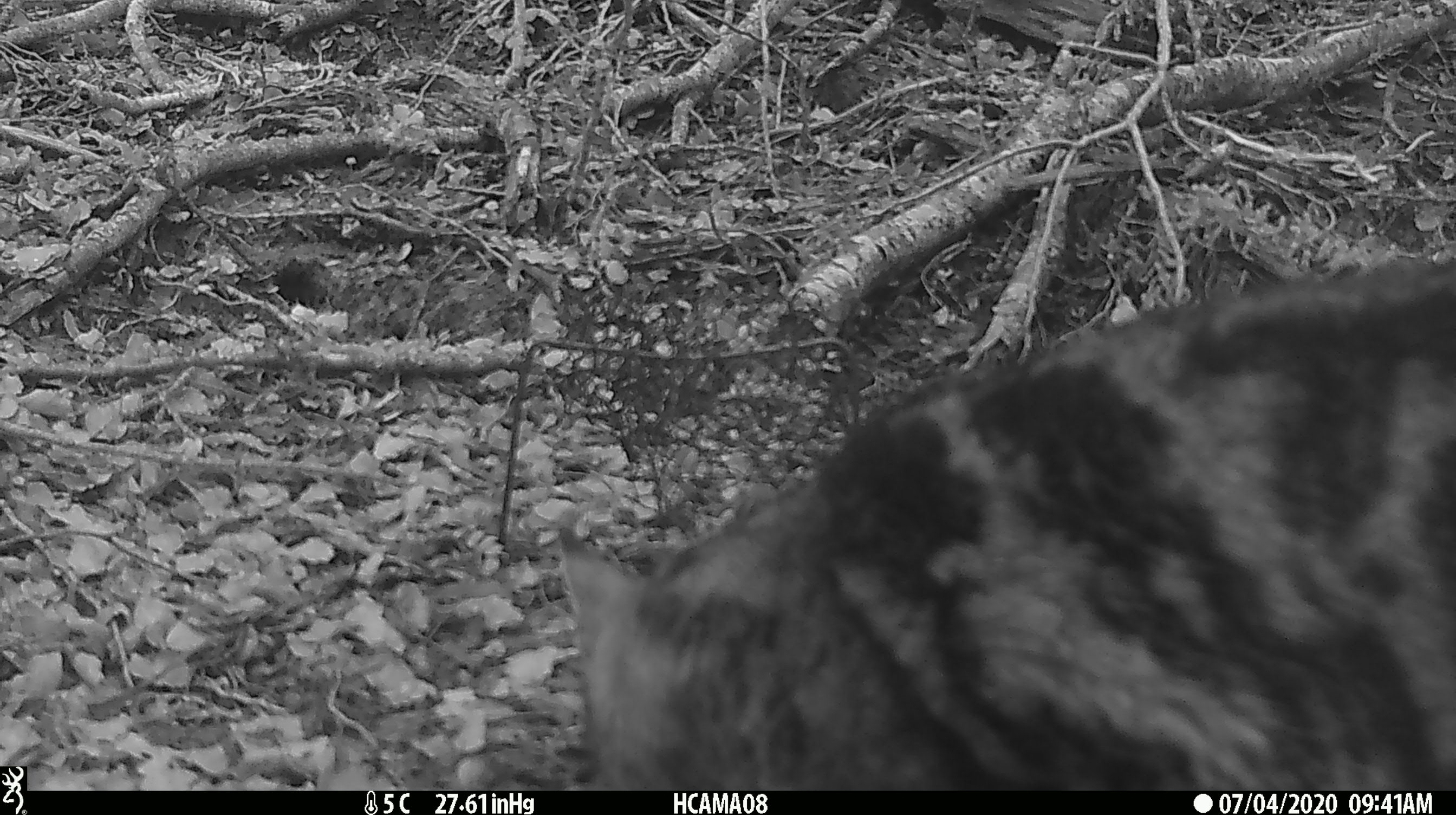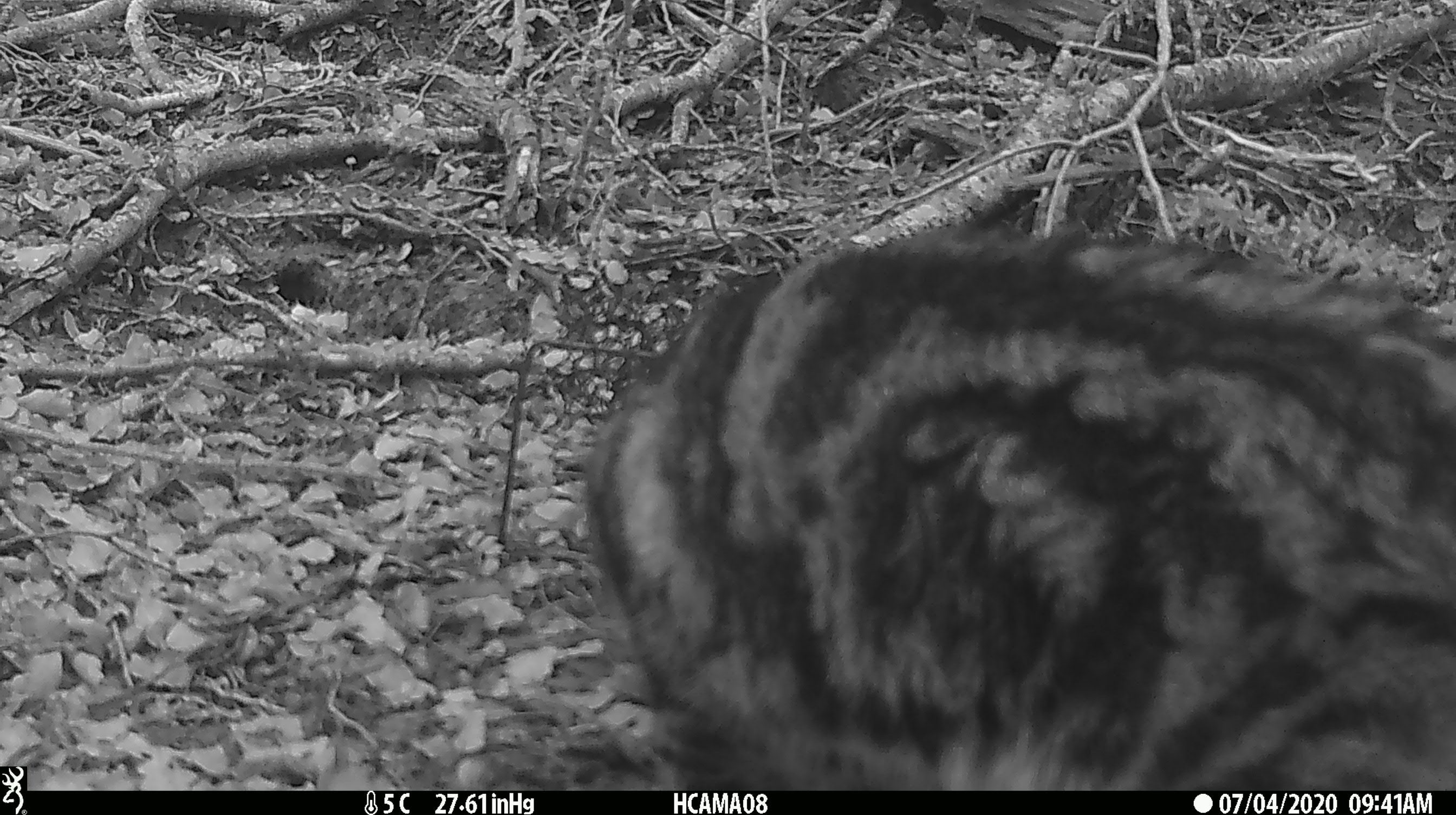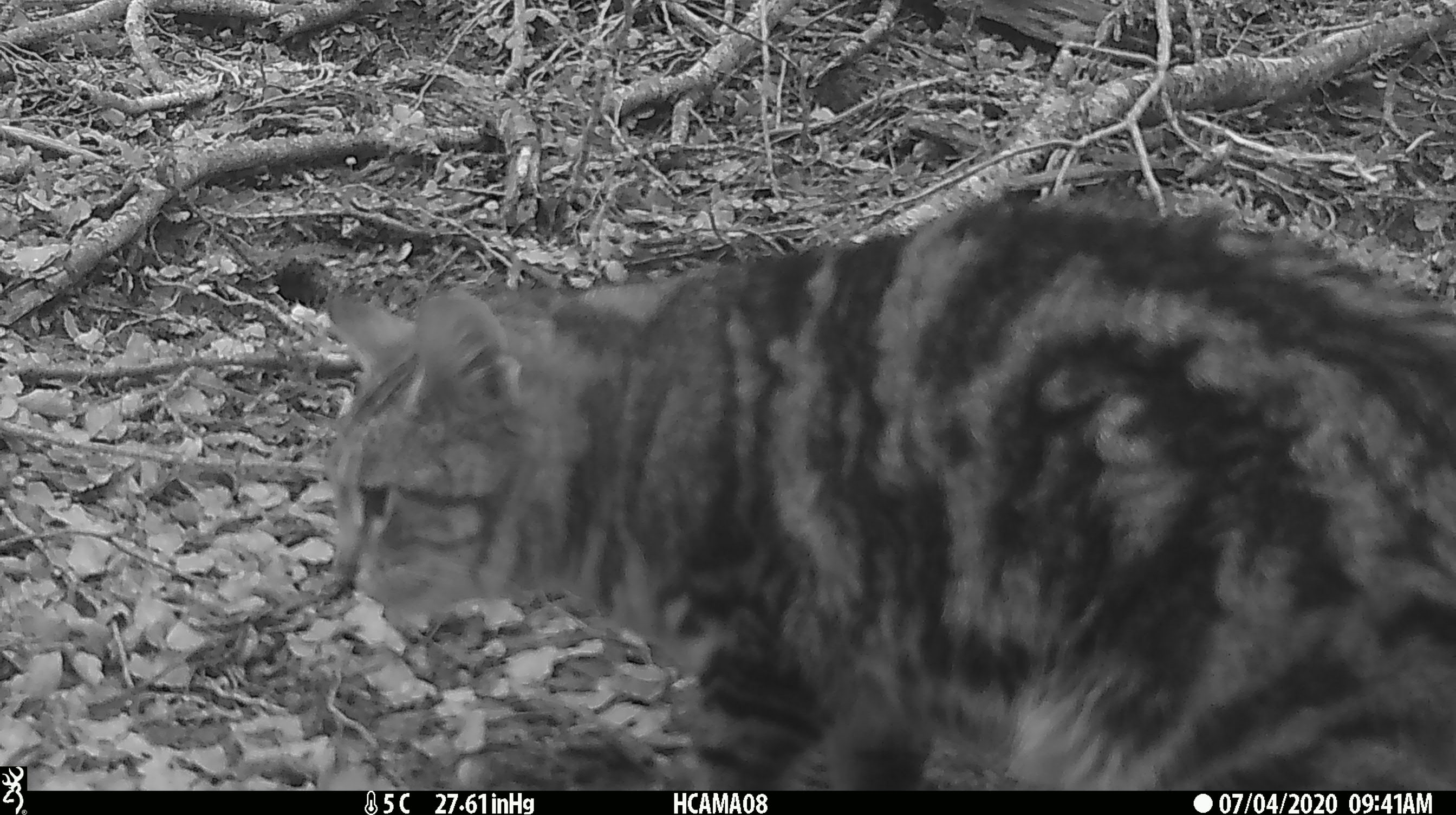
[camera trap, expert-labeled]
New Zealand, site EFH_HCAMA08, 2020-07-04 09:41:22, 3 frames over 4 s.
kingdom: Animalia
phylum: Chordata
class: Mammalia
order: Carnivora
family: Felidae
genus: Felis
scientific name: Felis catus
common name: domestic cat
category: cat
Cat (domestic cat) (Felis catus).